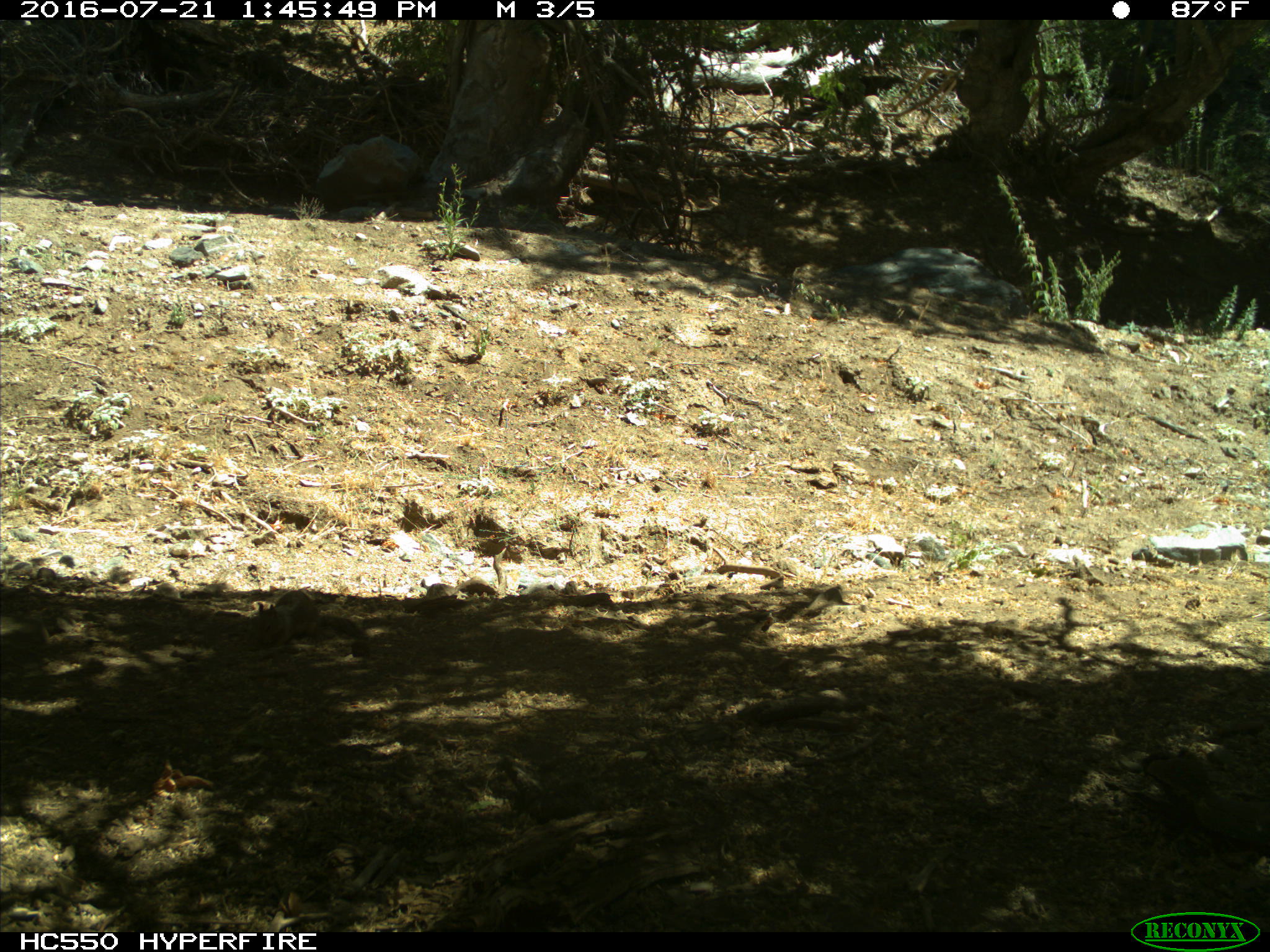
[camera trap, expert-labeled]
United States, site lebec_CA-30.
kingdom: Animalia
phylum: Chordata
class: Mammalia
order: Rodentia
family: Sciuridae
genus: Otospermophilus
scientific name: Otospermophilus beecheyi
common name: california ground squirrel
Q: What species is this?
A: Otospermophilus beecheyi (california ground squirrel).